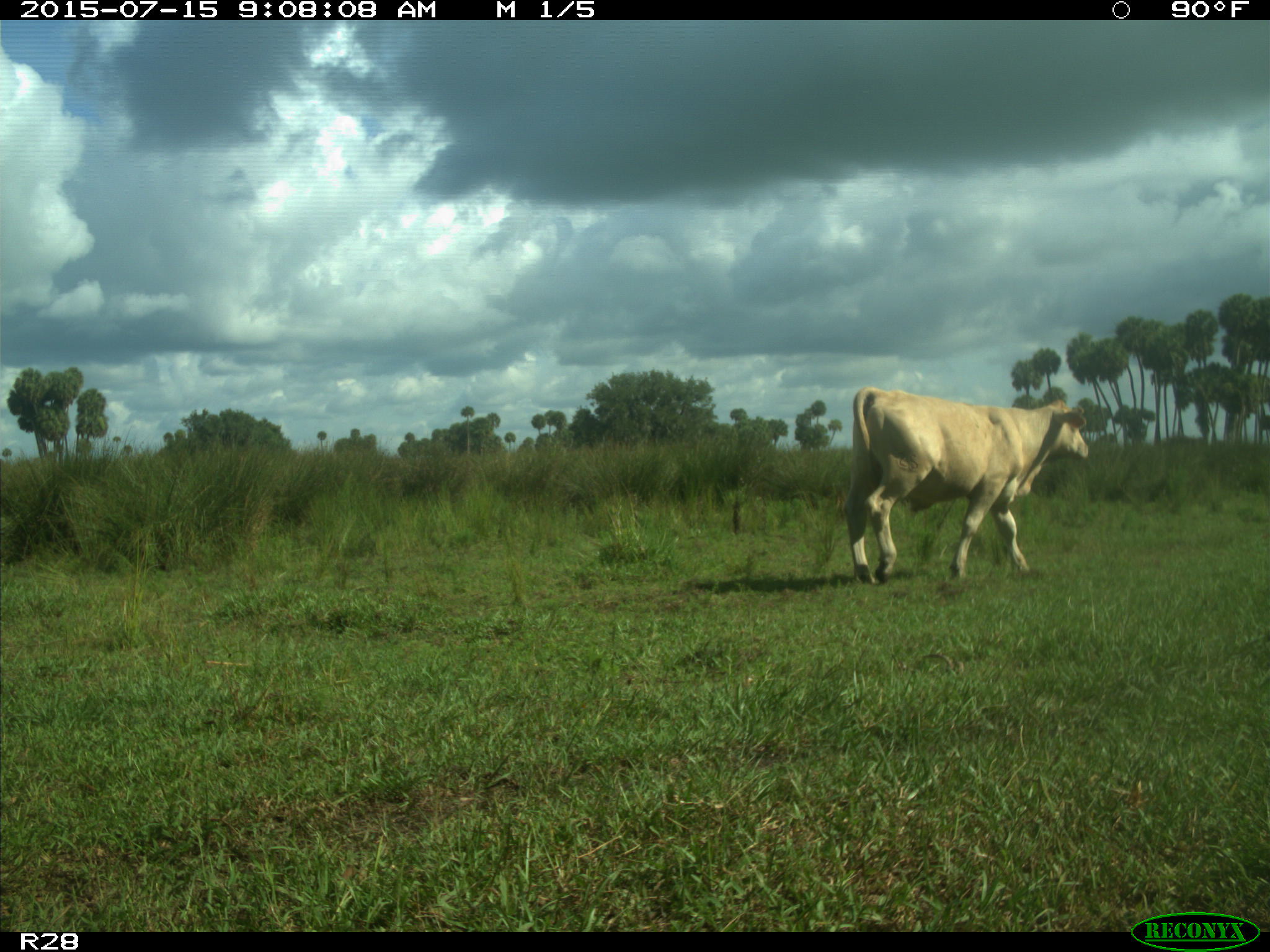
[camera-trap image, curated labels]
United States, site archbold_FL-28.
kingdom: Animalia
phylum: Chordata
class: Mammalia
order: Artiodactyla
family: Bovidae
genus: Bos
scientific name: Bos taurus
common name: domestic cow